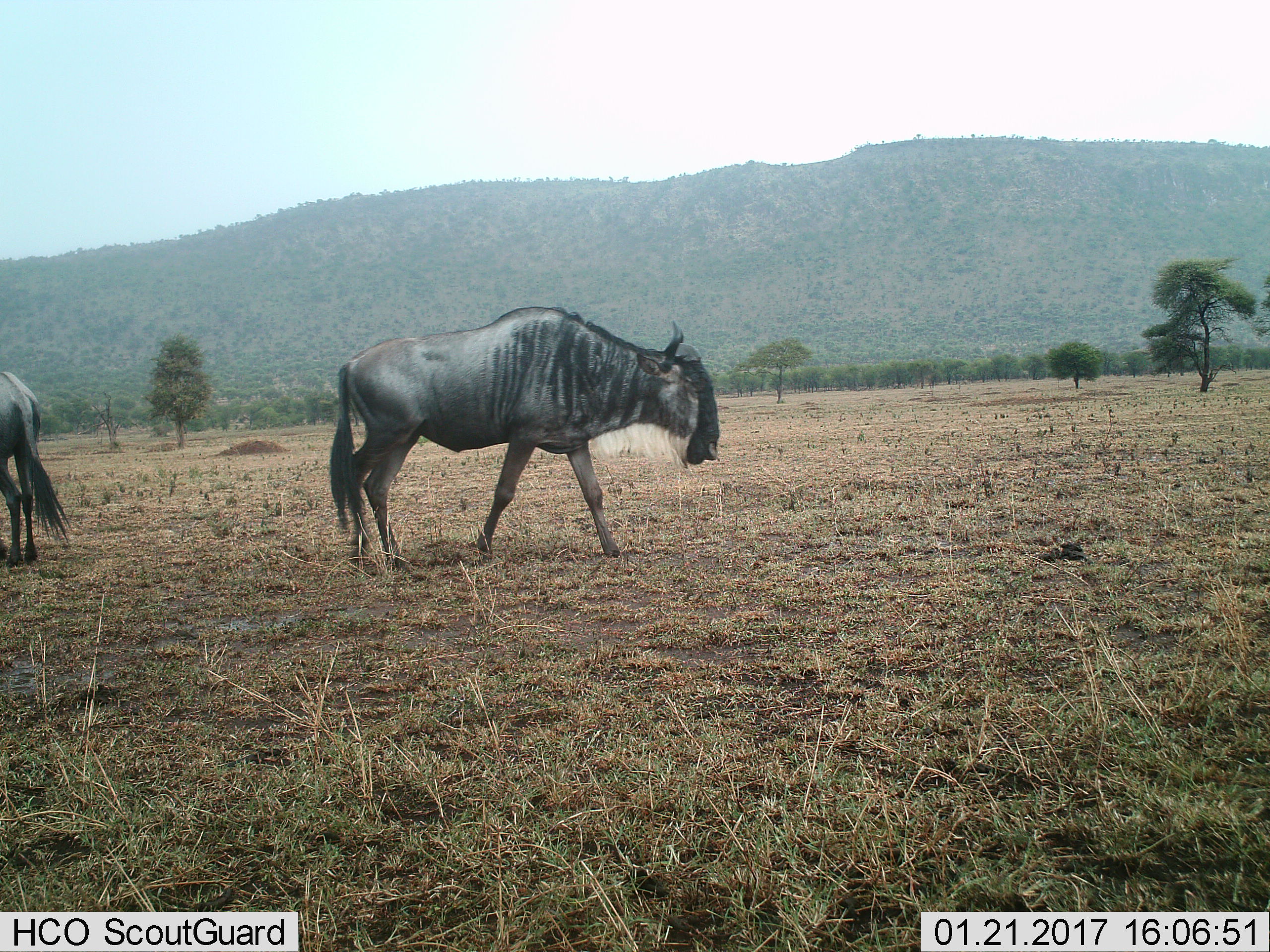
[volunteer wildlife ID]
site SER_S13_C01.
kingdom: Animalia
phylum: Chordata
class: Mammalia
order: Artiodactyla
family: Bovidae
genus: Connochaetes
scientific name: Connochaetes taurinus taurinus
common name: blue wildebeest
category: wildebeestblue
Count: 2.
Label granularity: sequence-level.